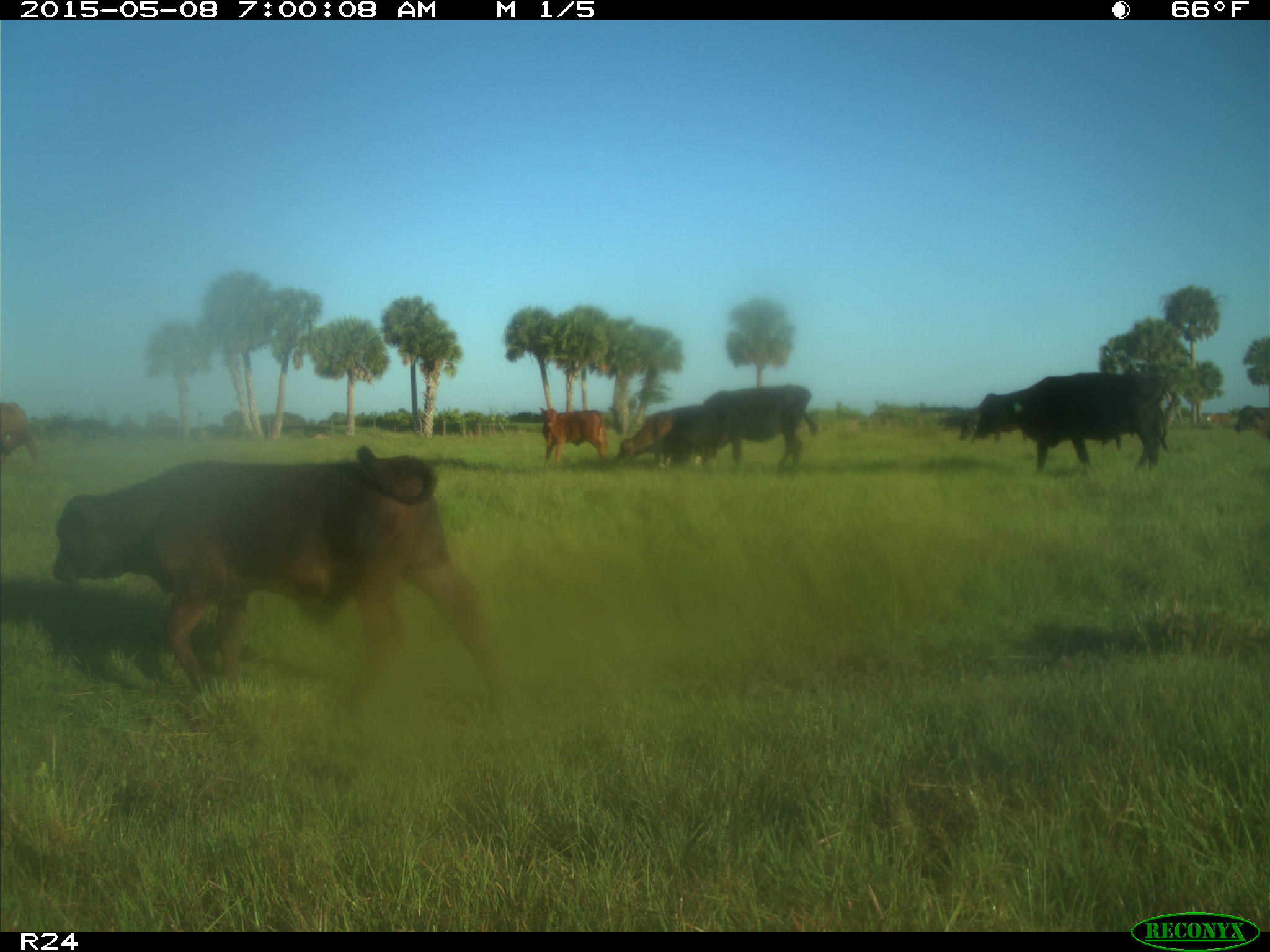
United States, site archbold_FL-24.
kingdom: Animalia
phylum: Chordata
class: Mammalia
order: Artiodactyla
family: Bovidae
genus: Bos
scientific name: Bos taurus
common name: domestic cow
Bos taurus (domestic cow).